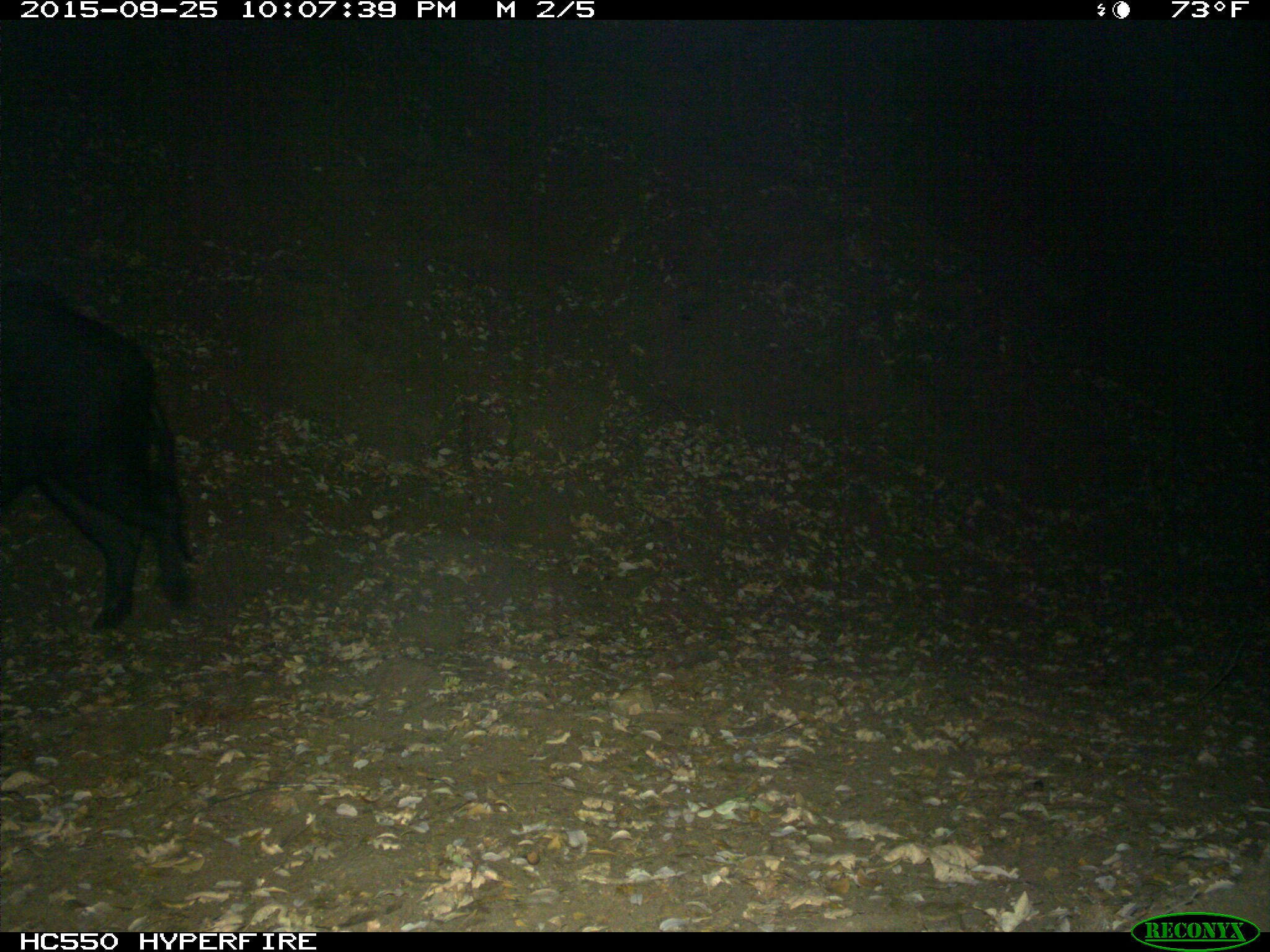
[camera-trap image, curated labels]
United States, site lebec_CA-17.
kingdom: Animalia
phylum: Chordata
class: Mammalia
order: Artiodactyla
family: Suidae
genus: Sus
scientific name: Sus scrofa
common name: wild boar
Sus scrofa (wild boar).